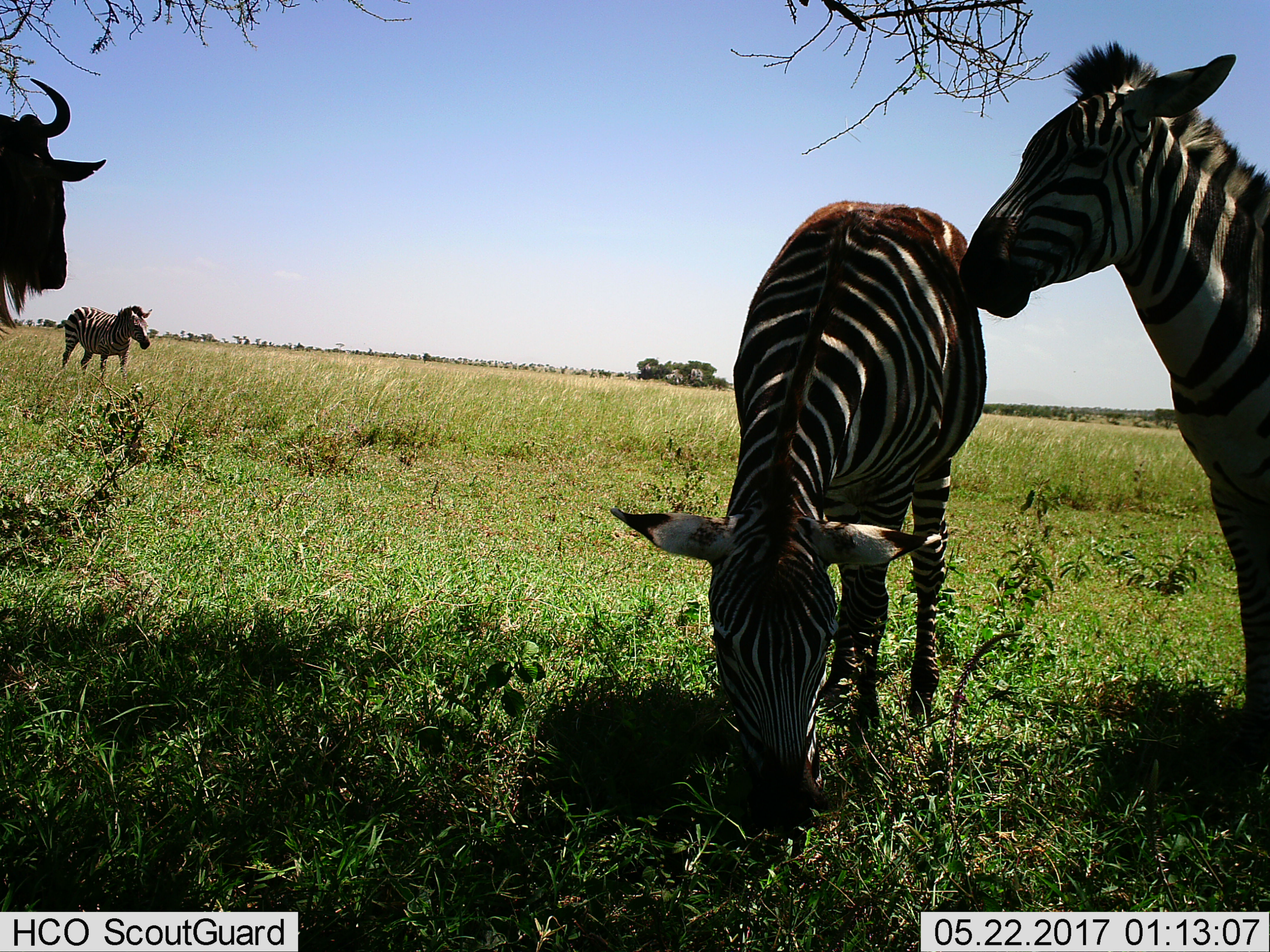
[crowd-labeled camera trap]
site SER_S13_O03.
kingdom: Animalia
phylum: Chordata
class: Mammalia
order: Artiodactyla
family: Bovidae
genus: Connochaetes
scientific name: Connochaetes taurinus taurinus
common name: blue wildebeest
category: wildebeestblue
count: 1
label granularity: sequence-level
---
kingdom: Animalia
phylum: Chordata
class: Mammalia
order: Perissodactyla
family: Equidae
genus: Equus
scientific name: Equus quagga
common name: plains zebra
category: zebraplains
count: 3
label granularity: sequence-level